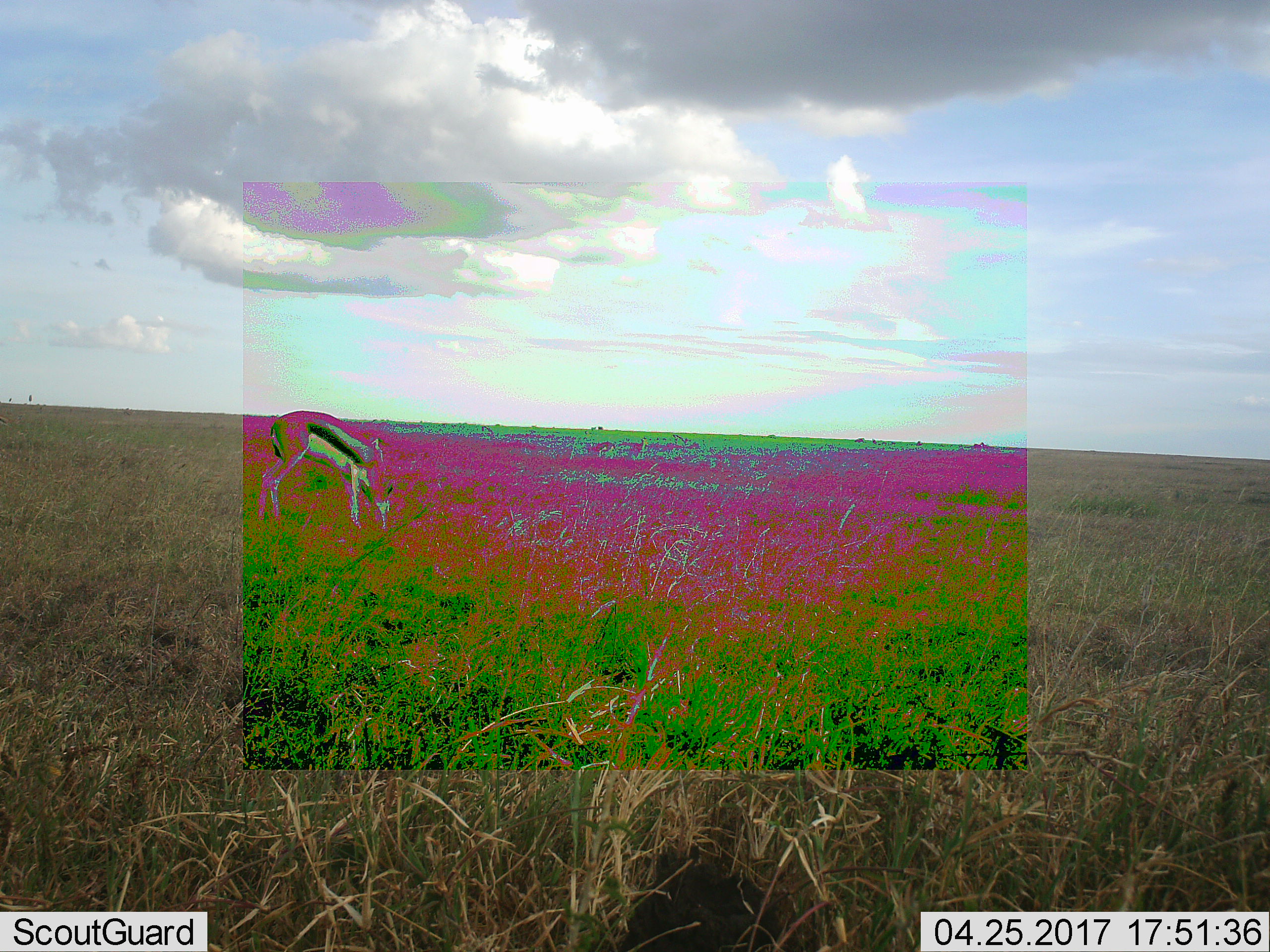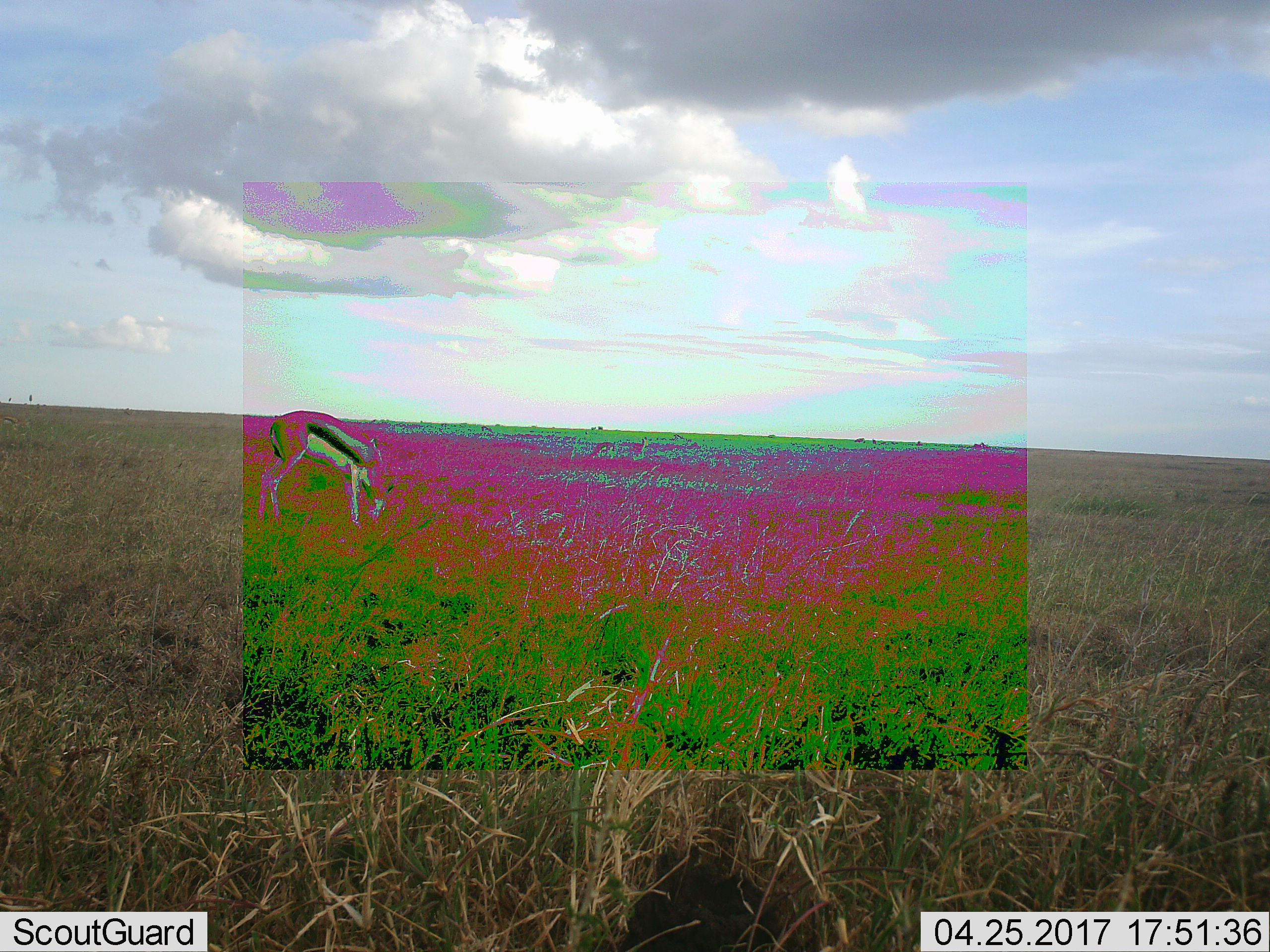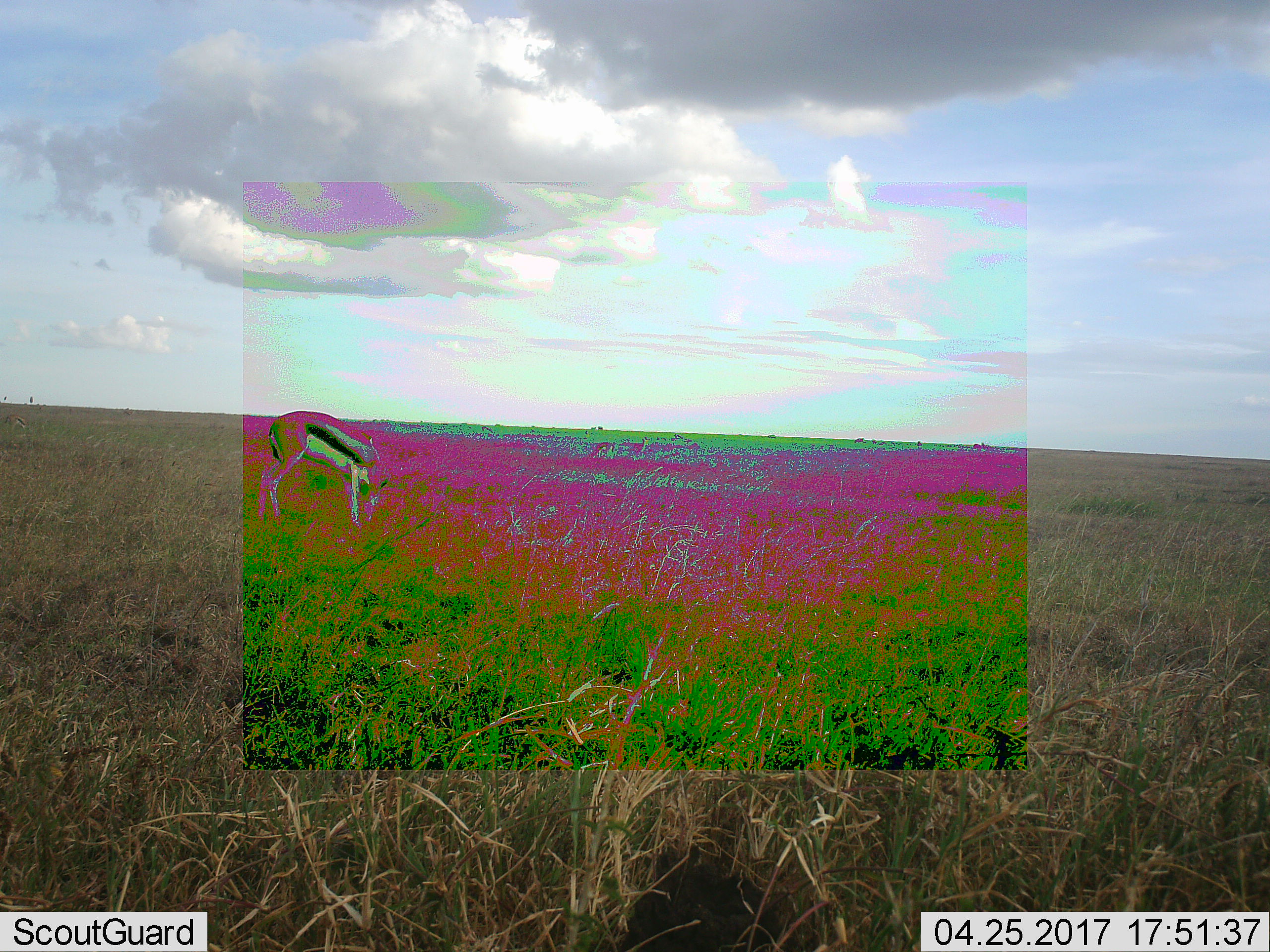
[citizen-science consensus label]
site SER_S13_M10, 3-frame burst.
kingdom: Animalia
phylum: Chordata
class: Mammalia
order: Artiodactyla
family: Bovidae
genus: Eudorcas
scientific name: Eudorcas thomsonii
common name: thomson's gazelle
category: gazellethomsons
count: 1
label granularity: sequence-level